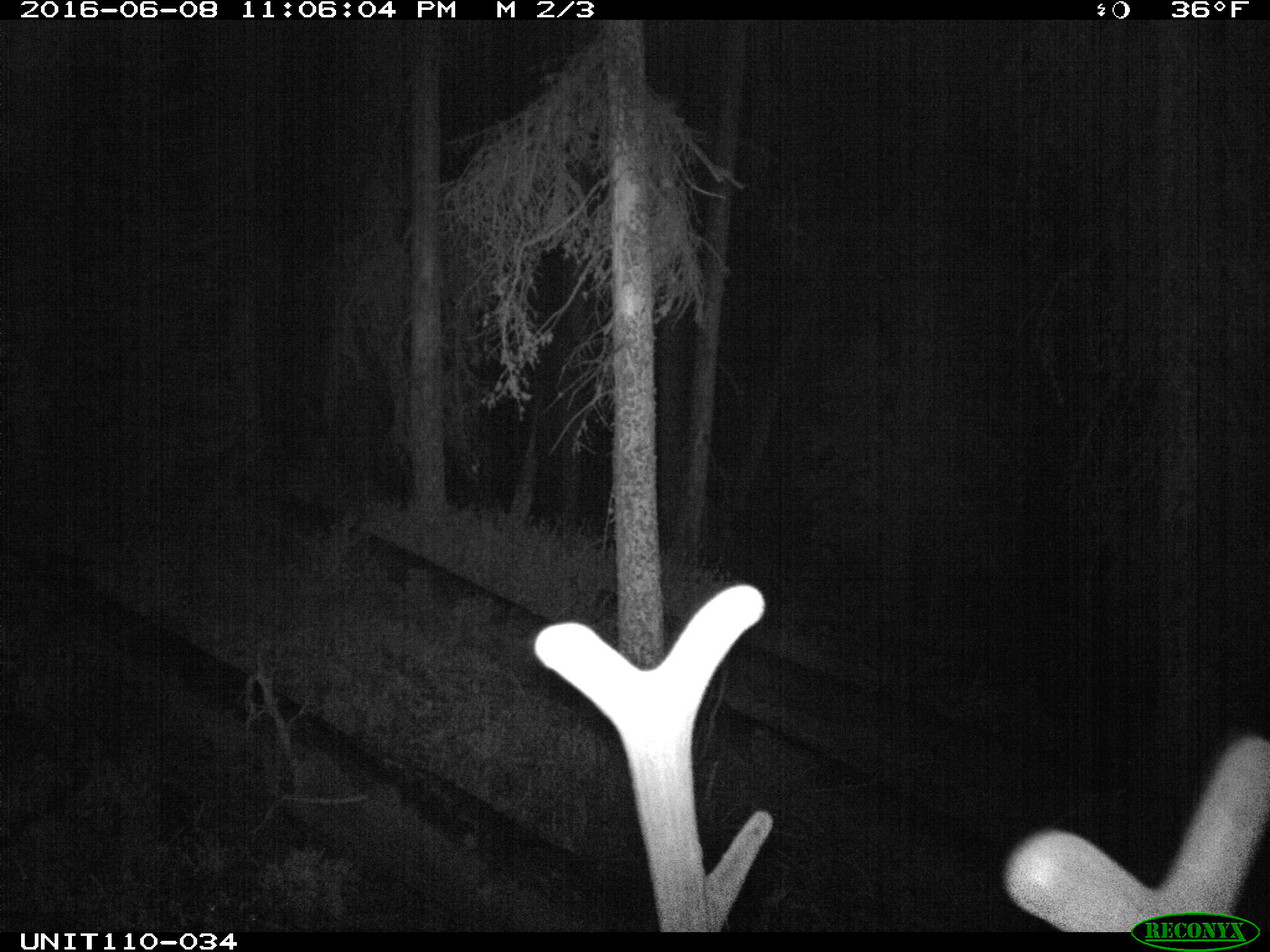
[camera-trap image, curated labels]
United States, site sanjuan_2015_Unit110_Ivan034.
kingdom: Animalia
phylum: Chordata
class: Mammalia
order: Artiodactyla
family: Cervidae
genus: Cervus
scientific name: Cervus elaphus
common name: red deer